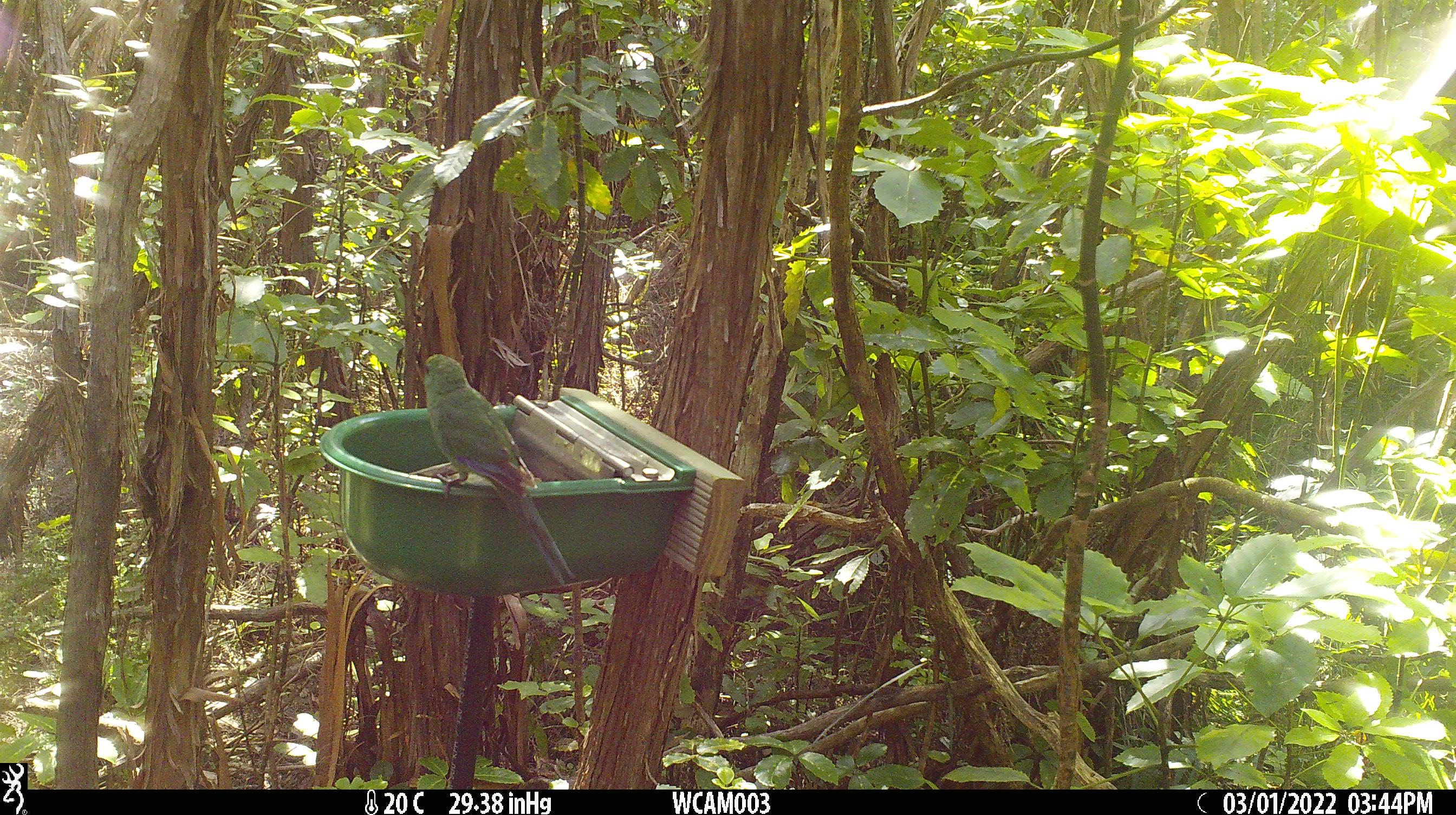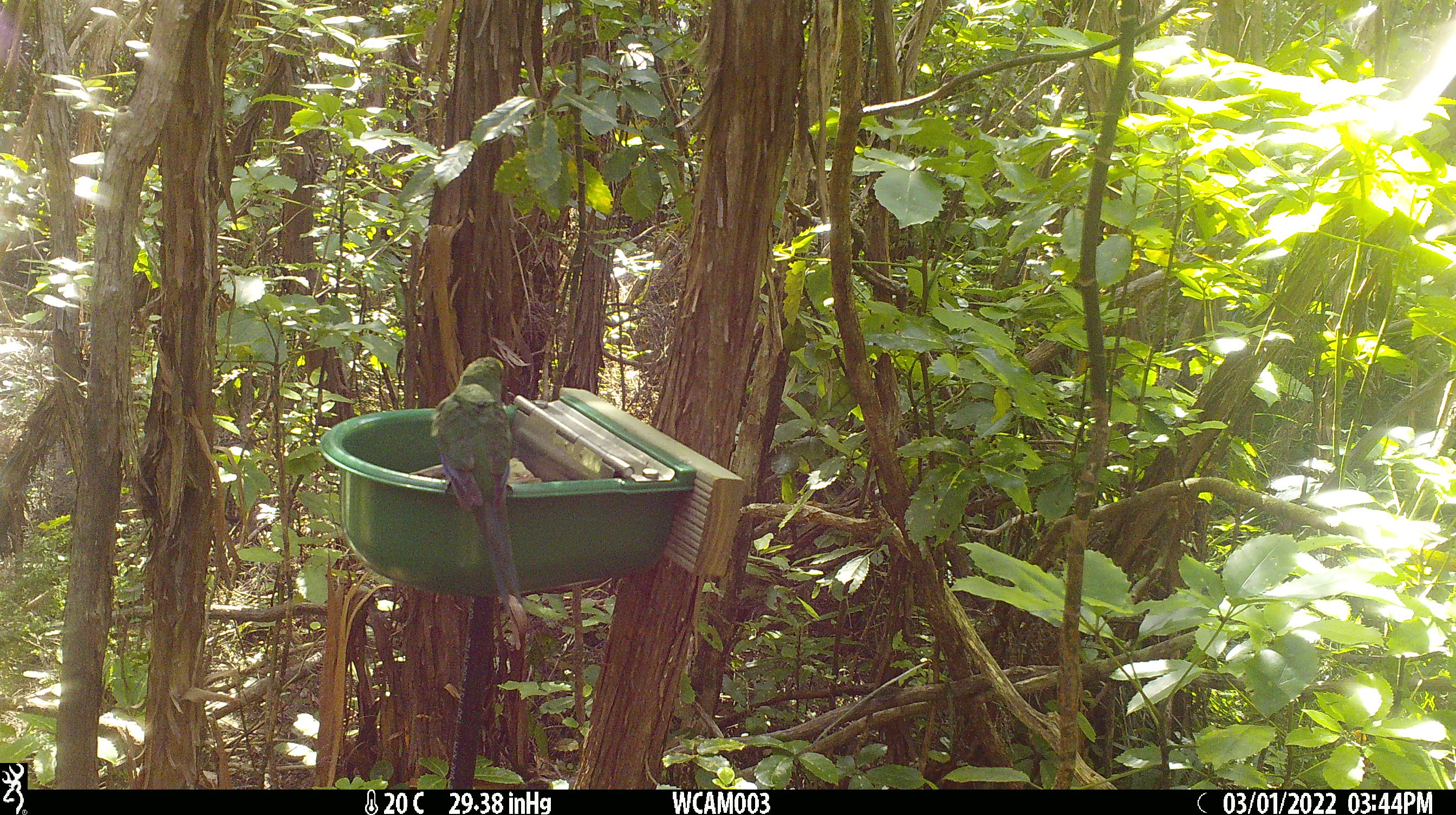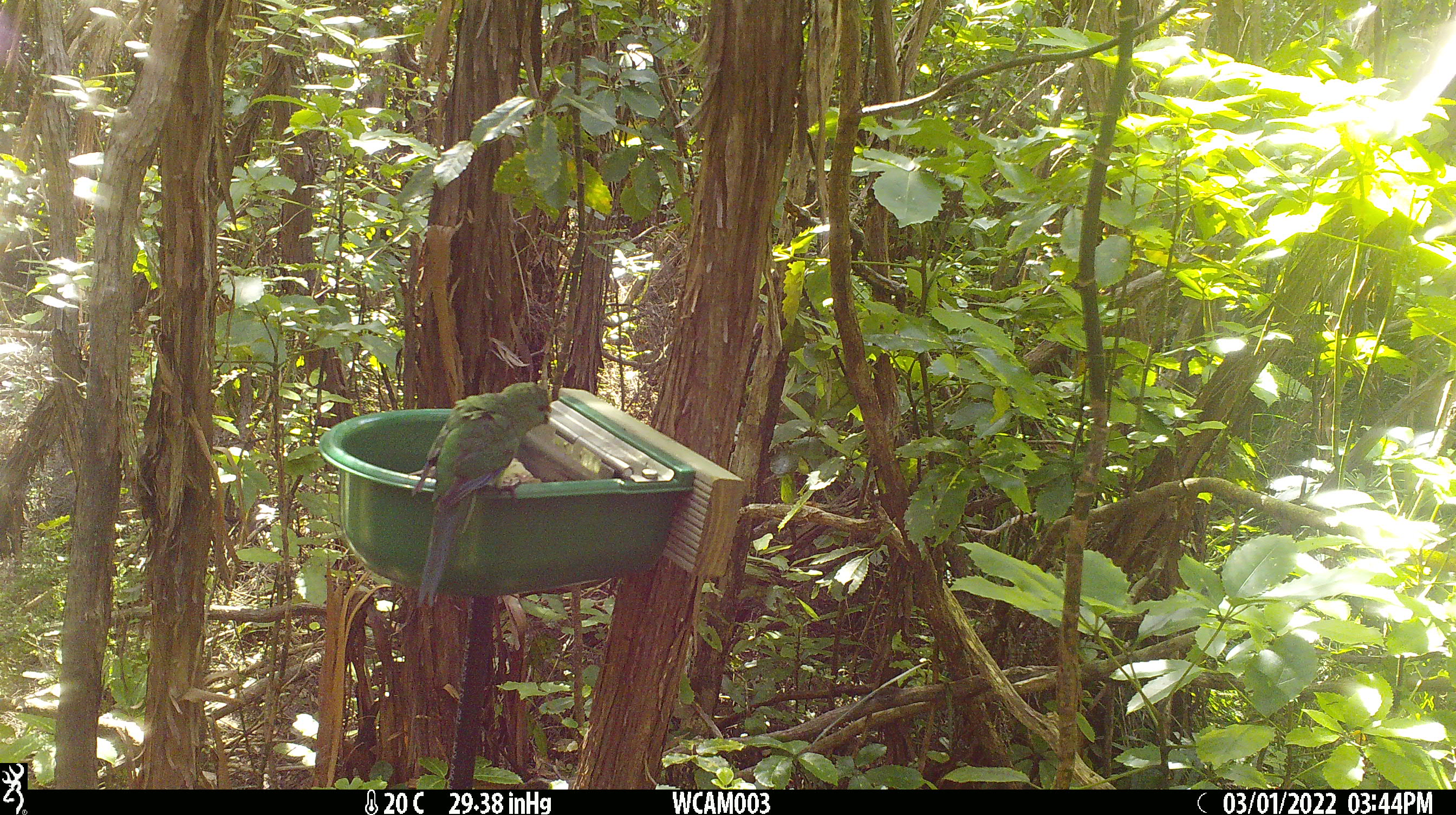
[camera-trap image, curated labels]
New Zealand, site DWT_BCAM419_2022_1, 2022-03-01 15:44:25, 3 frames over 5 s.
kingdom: Animalia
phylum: Chordata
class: Aves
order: Psittaciformes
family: Psittaculidae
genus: Cyanoramphus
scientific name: Cyanoramphus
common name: parakeet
Parakeet (Cyanoramphus).